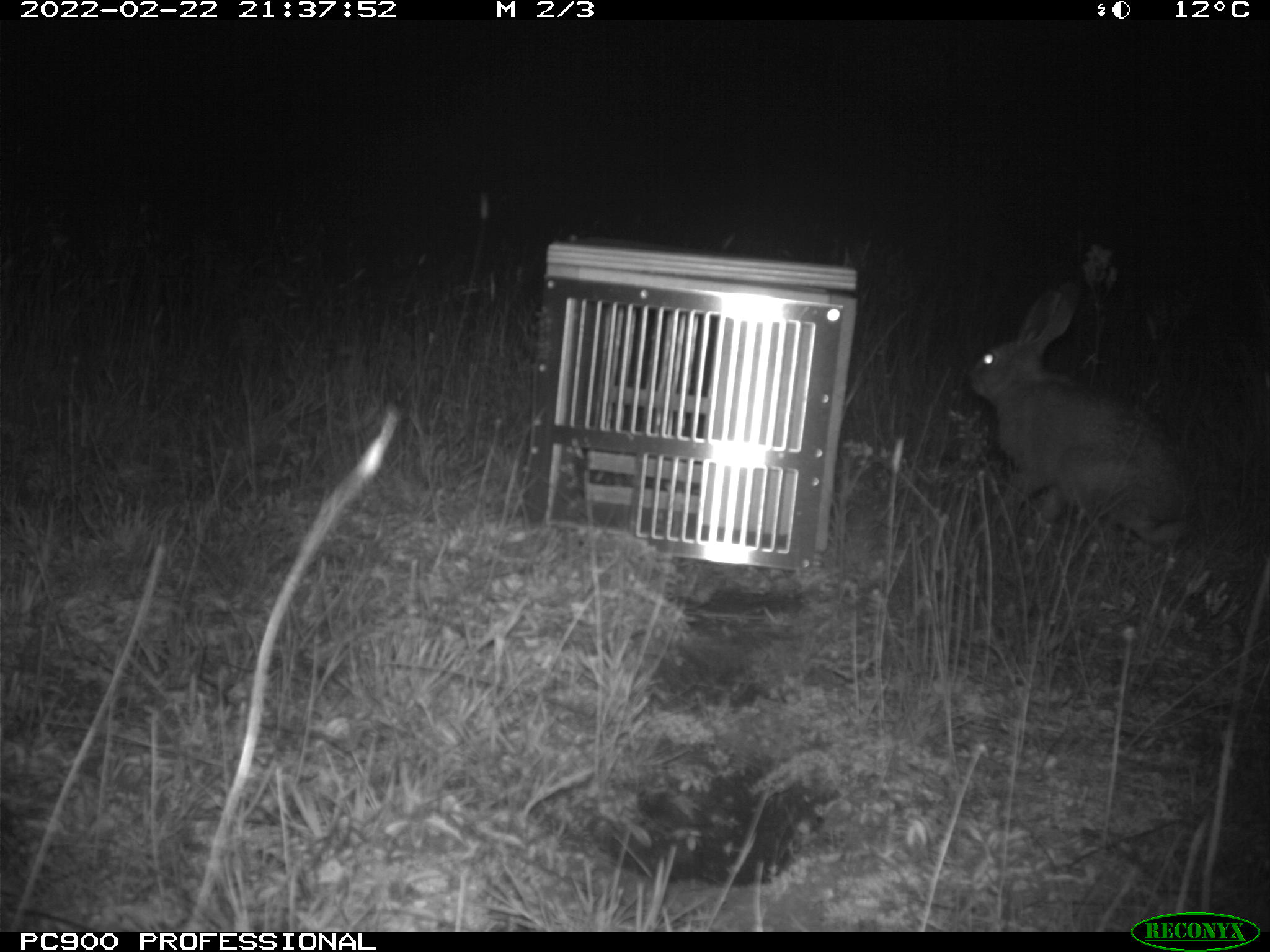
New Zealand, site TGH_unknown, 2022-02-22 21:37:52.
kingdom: Animalia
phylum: Chordata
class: Mammalia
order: Lagomorpha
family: Leporidae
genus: Oryctolagus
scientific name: Oryctolagus cuniculus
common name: european rabbit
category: rabbit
Rabbit (european rabbit) (Oryctolagus cuniculus).